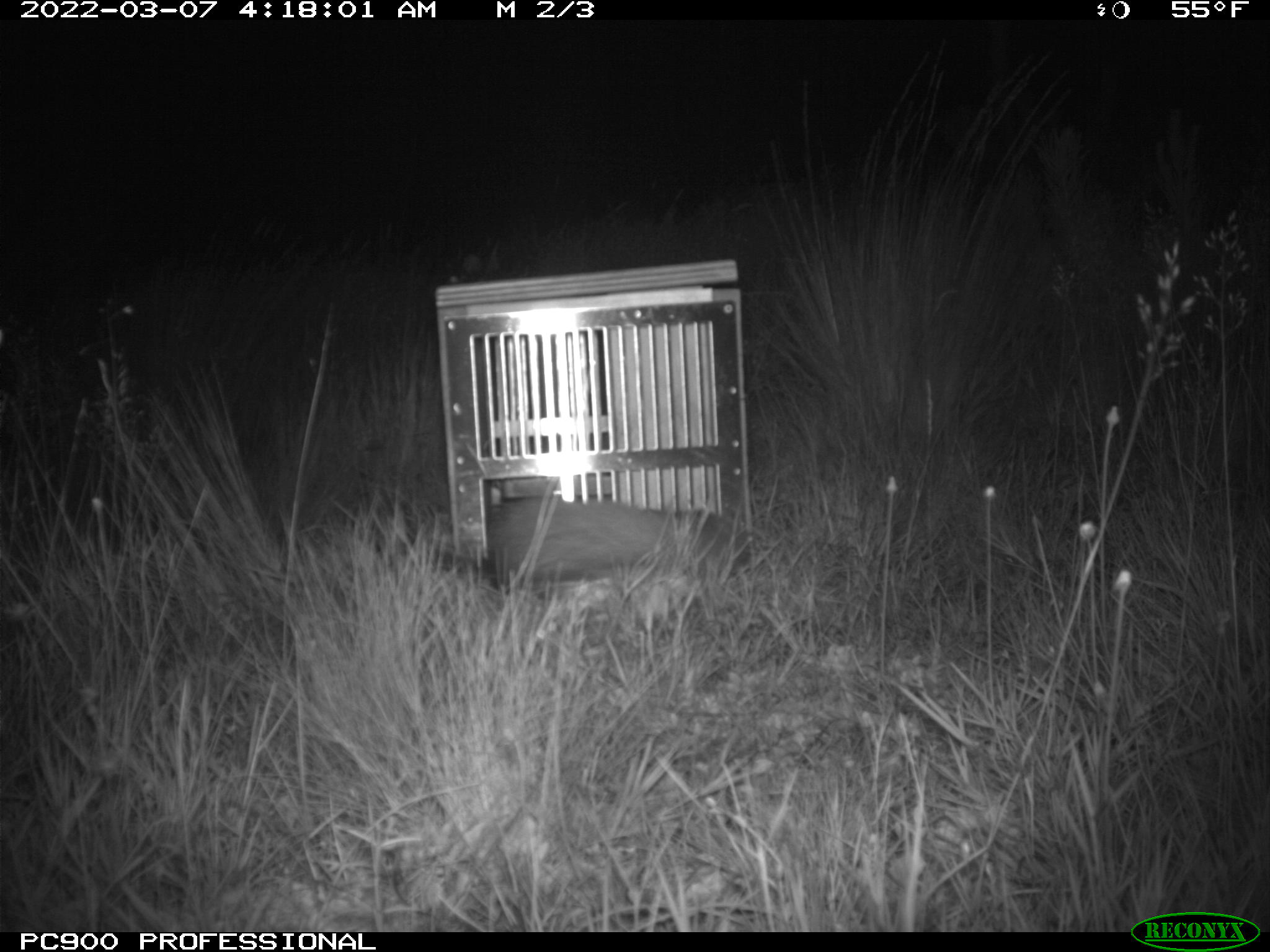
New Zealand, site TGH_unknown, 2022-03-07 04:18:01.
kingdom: Animalia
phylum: Chordata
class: Mammalia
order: Carnivora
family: Mustelidae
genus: Mustela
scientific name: Mustela furo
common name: ferret